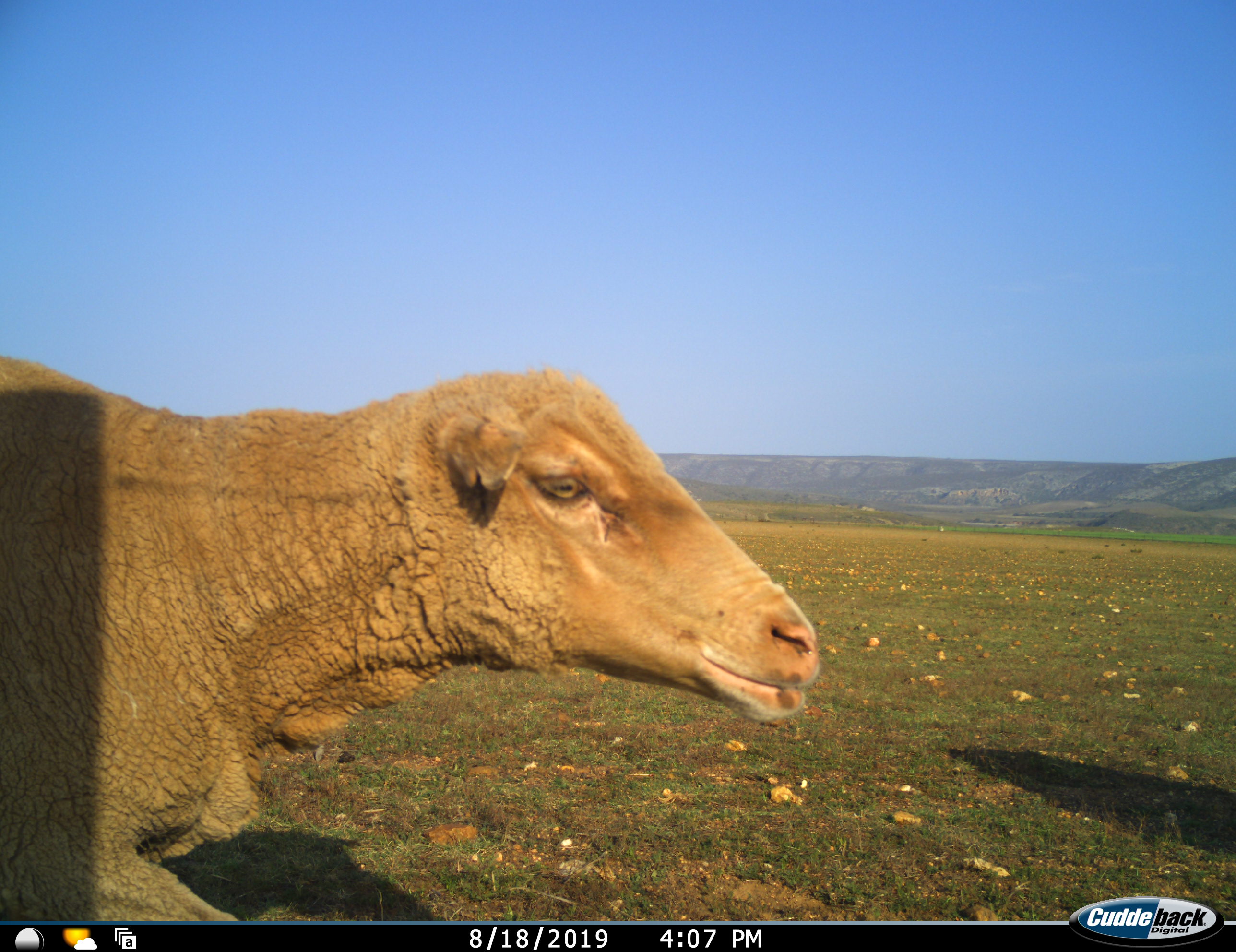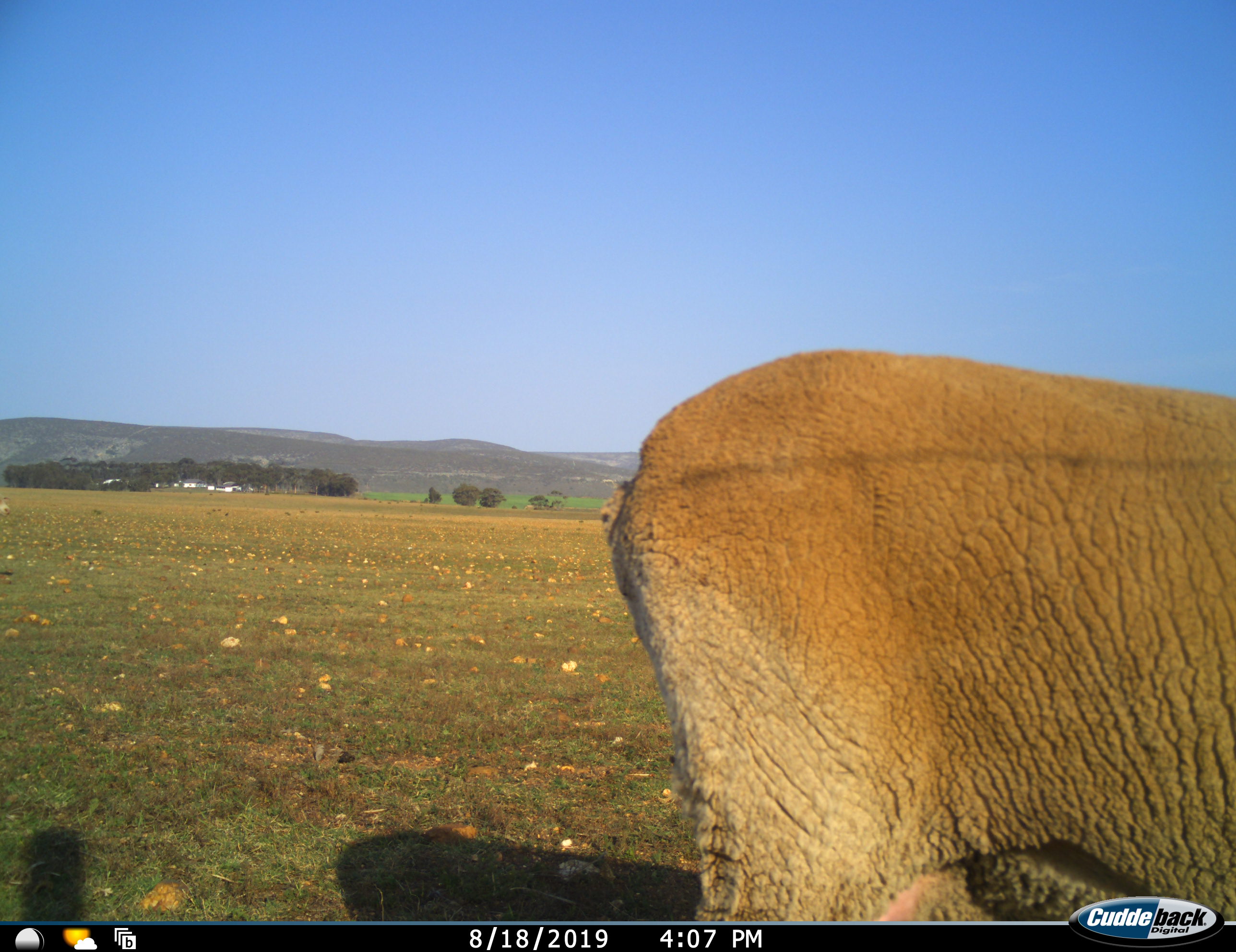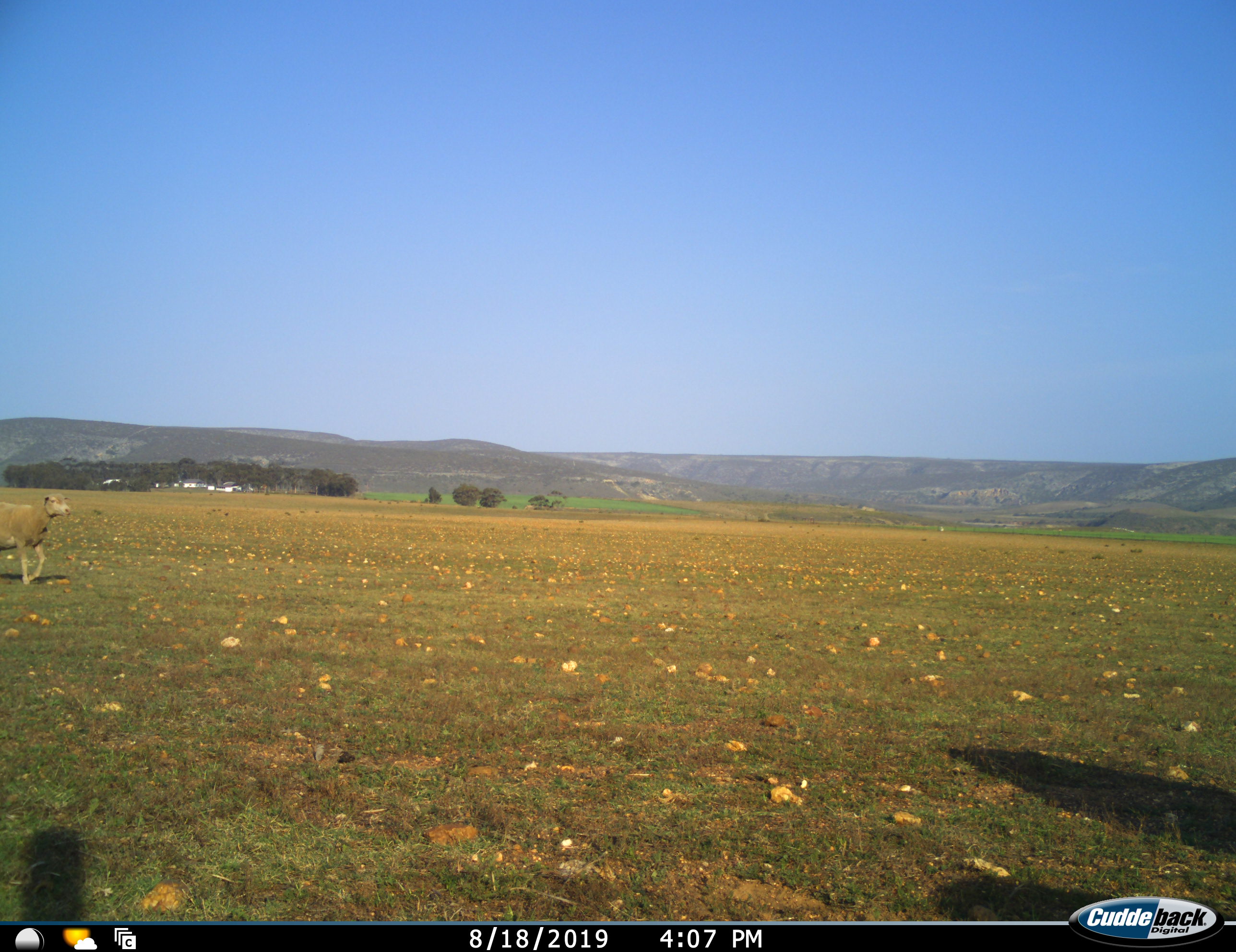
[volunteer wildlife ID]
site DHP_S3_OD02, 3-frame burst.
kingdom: Animalia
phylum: Chordata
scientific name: Vertebrata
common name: domestic animal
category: domesticanimal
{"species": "domesticanimal (domestic animal) (Vertebrata)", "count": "2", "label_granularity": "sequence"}